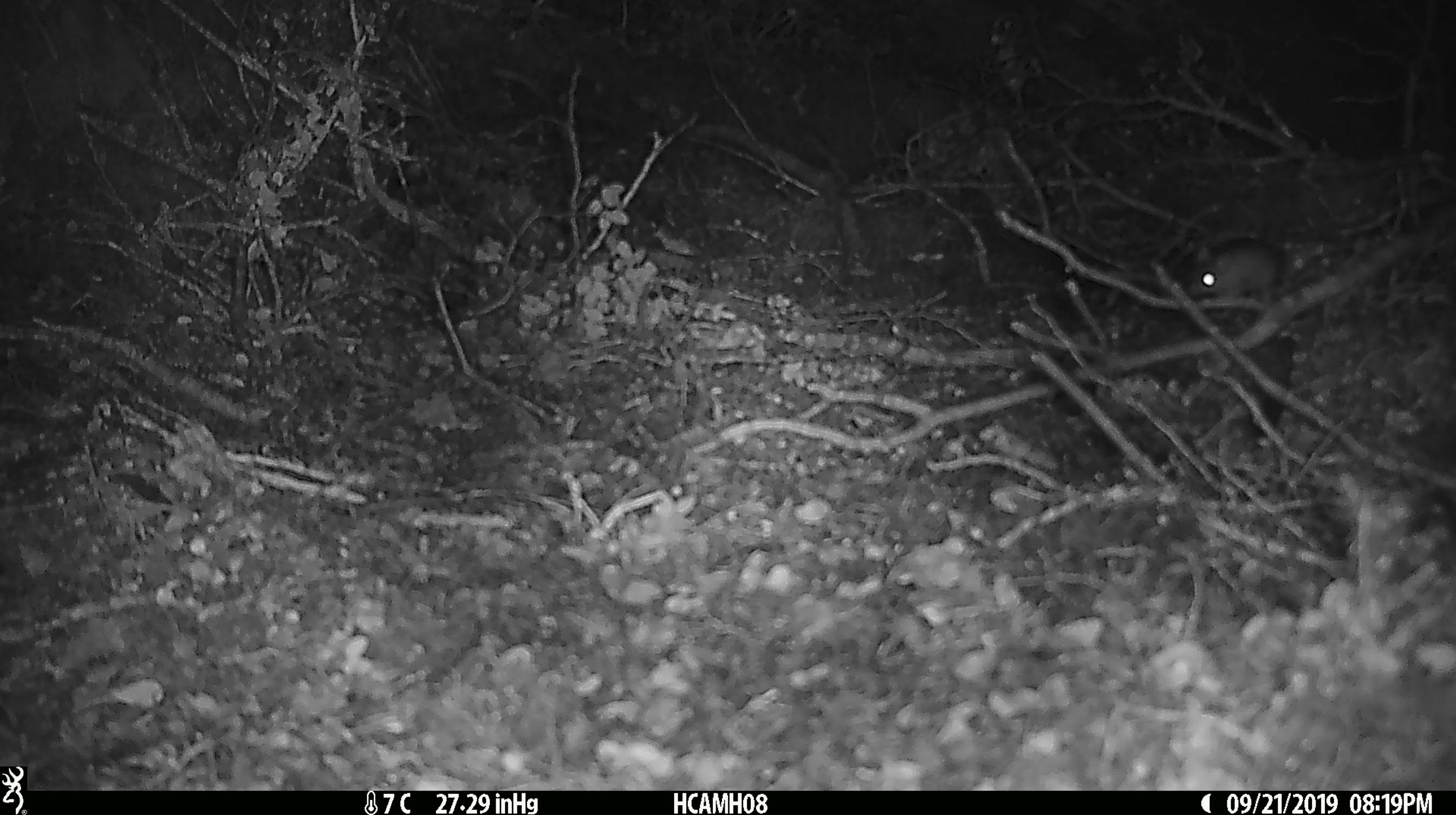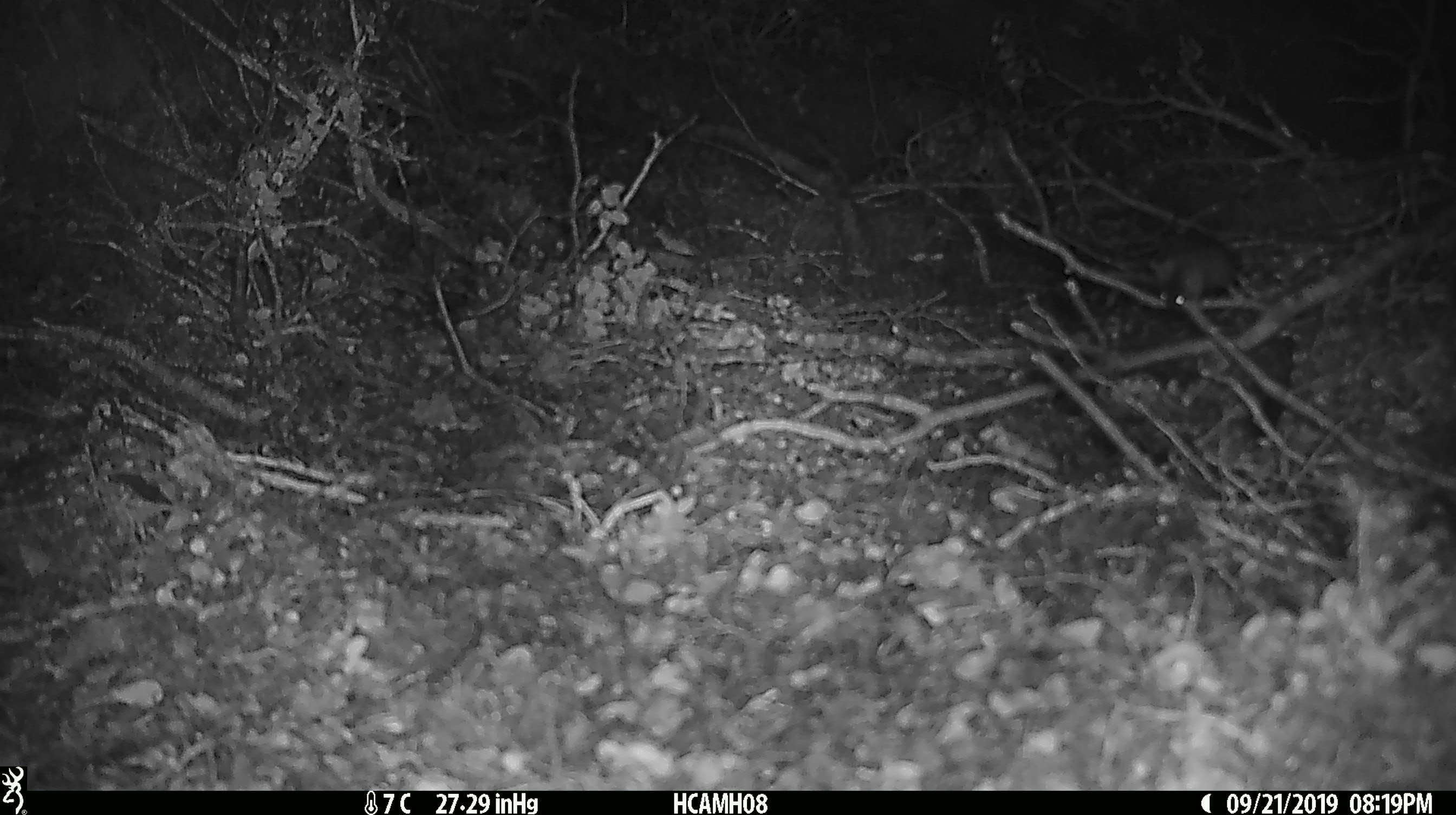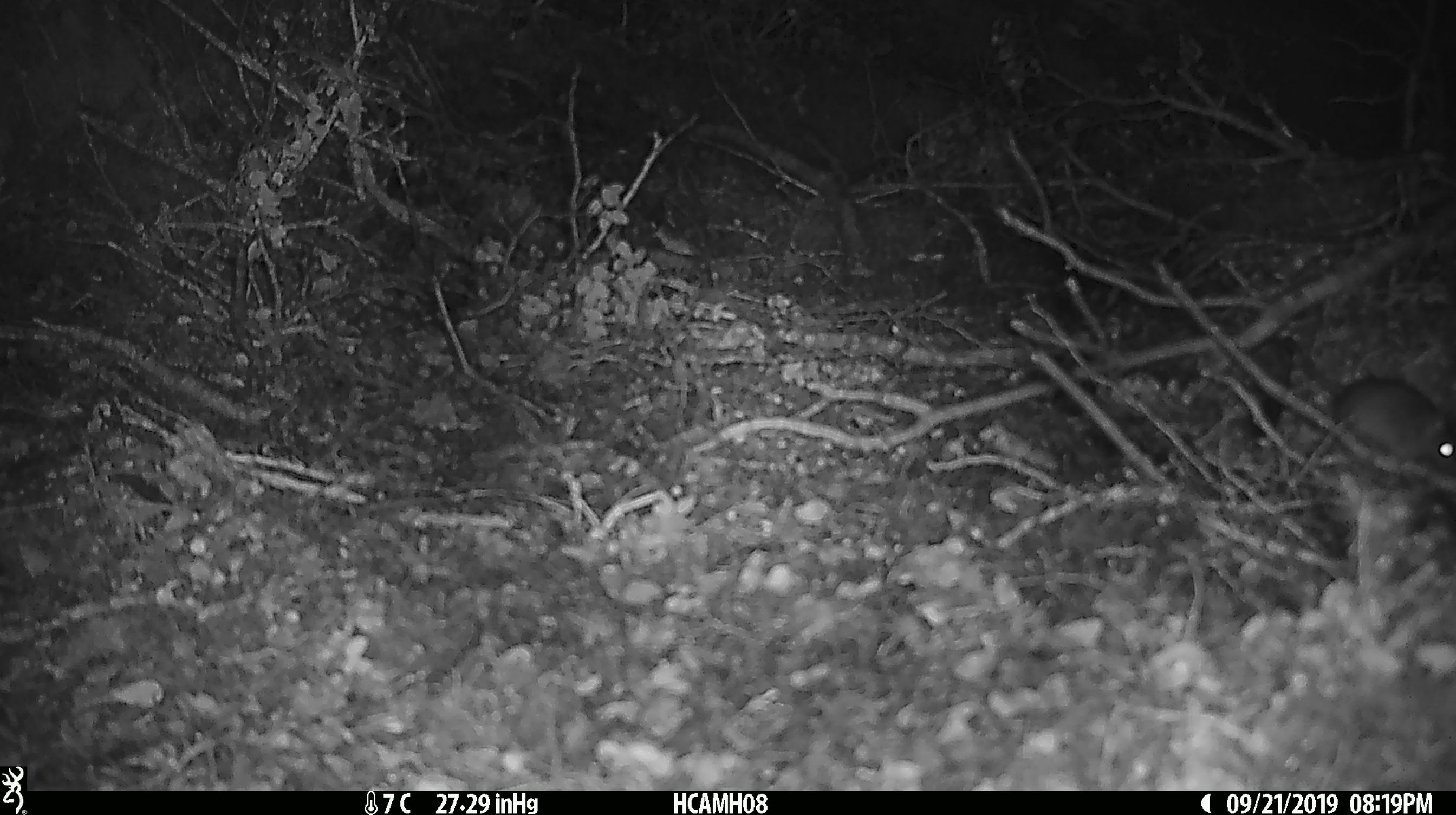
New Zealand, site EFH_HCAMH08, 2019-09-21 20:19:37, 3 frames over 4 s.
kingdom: Animalia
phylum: Chordata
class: Mammalia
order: Rodentia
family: Muridae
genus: Mus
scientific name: Mus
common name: mouse